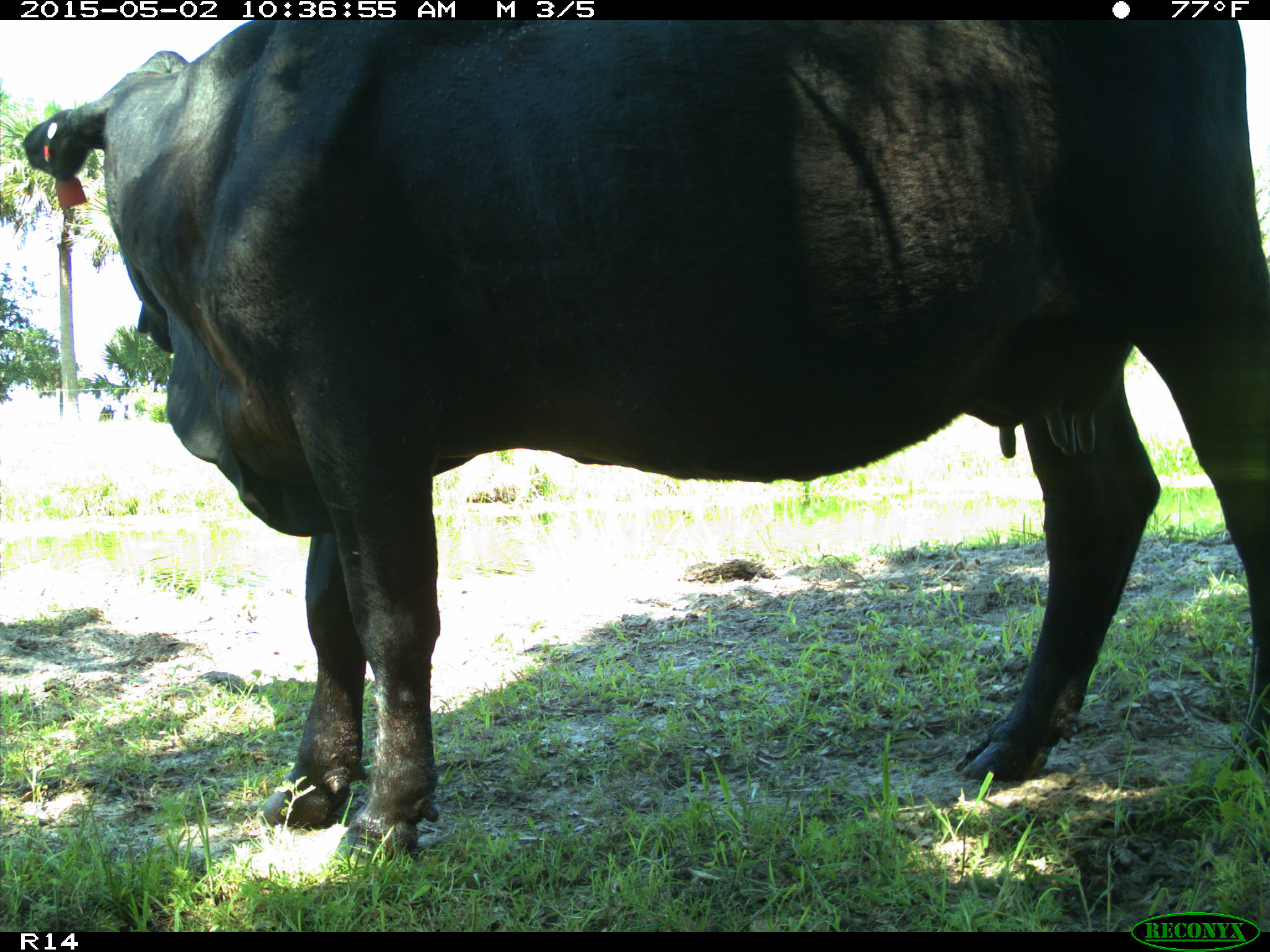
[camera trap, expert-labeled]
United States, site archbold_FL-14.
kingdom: Animalia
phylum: Chordata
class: Mammalia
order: Artiodactyla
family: Bovidae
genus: Bos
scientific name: Bos taurus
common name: domestic cow